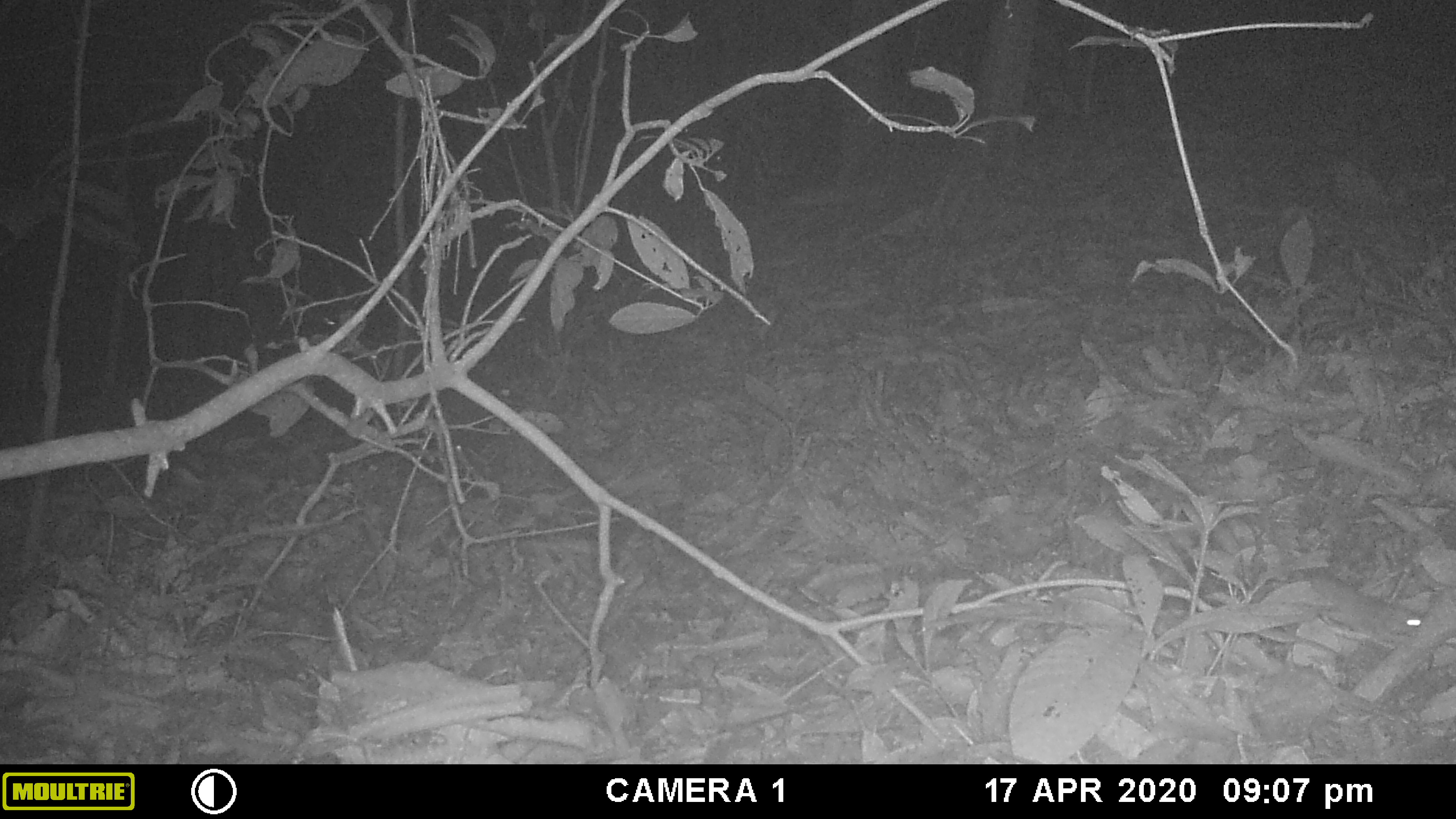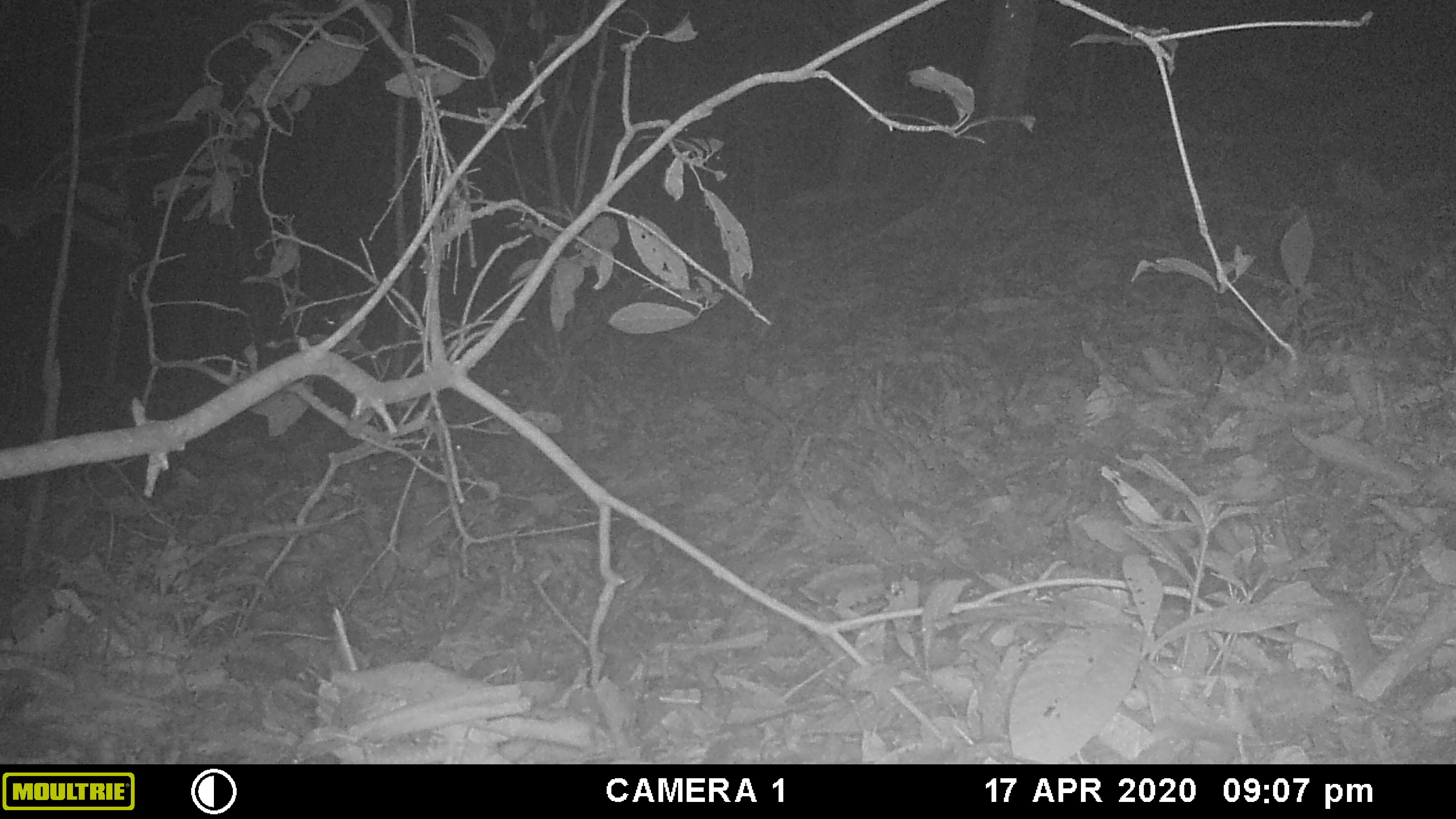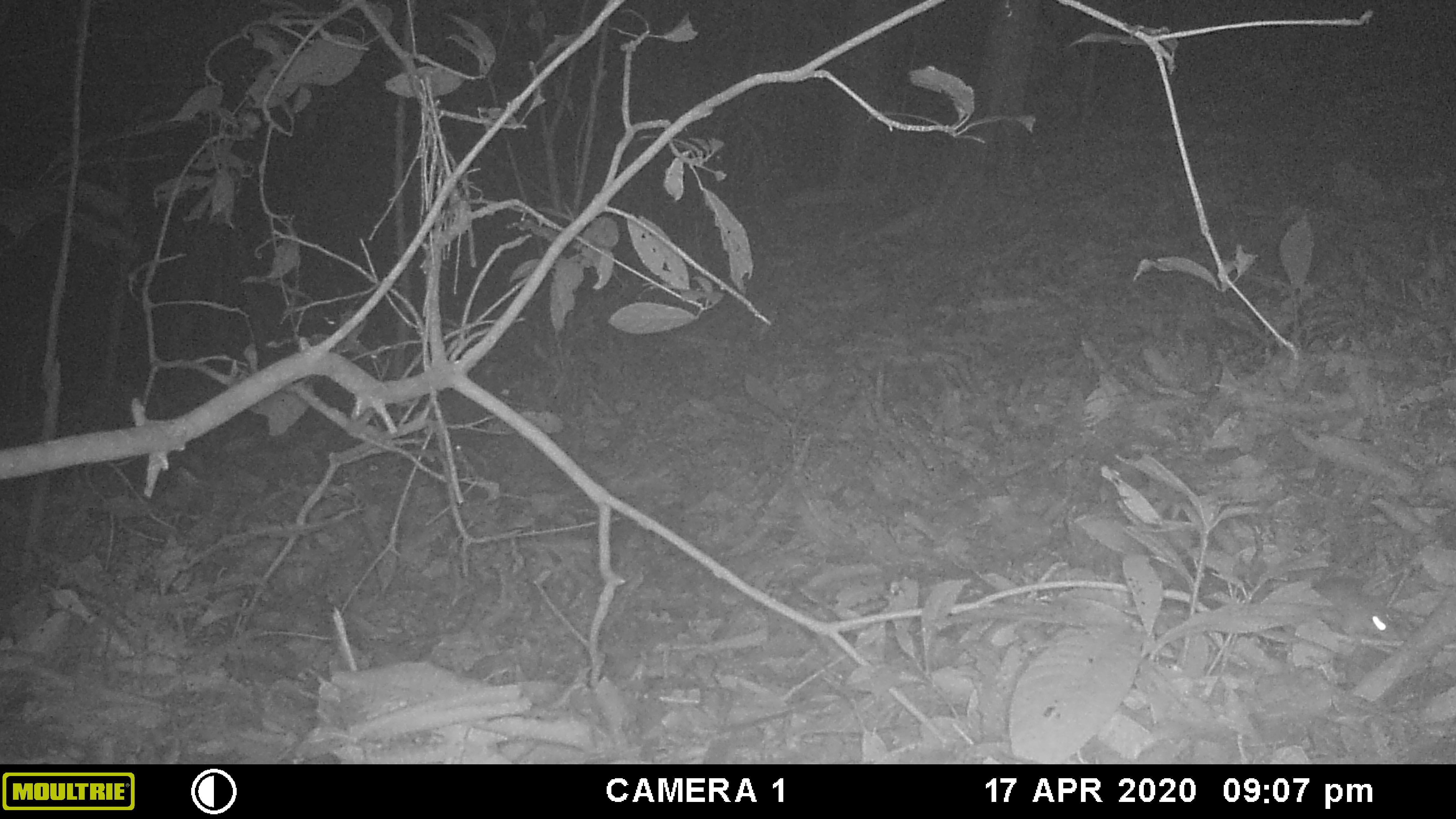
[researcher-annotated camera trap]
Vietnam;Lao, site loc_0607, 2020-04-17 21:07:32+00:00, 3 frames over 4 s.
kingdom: Animalia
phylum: Chordata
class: Mammalia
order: Rodentia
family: Muridae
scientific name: Muridae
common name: old-world mice and rats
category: unidentified murid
Unidentified murid (old-world mice and rats) (Muridae). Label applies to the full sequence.